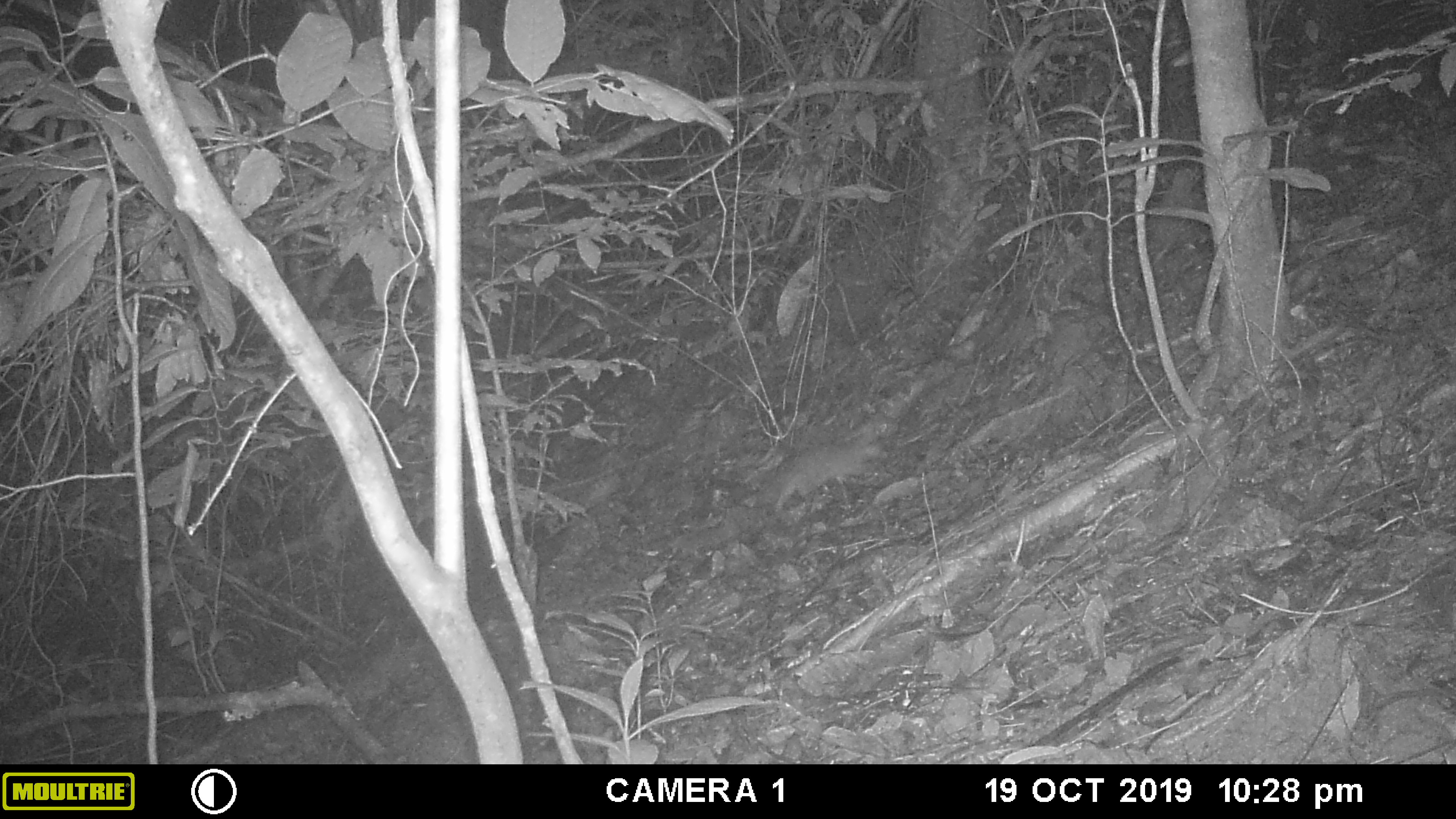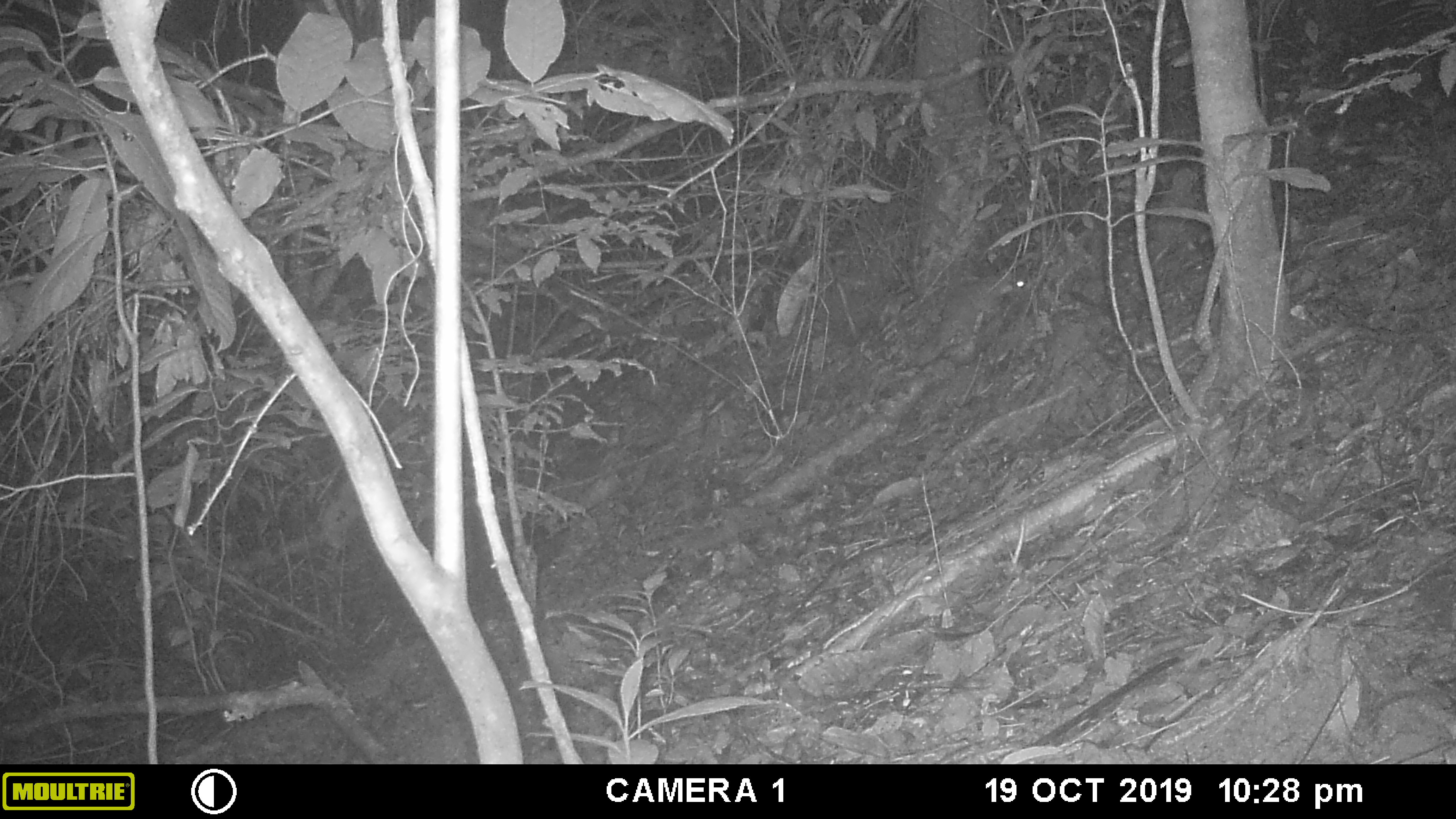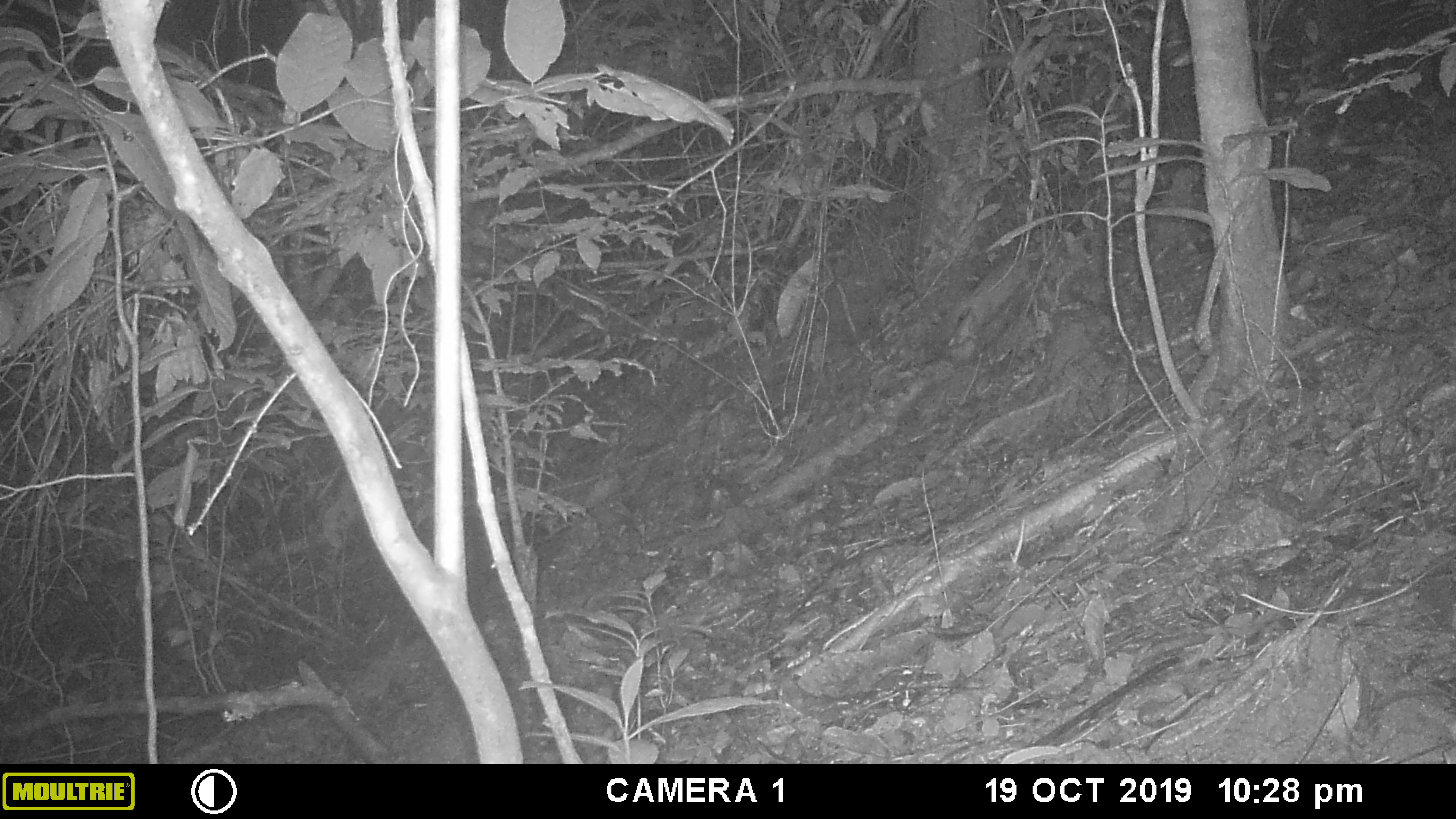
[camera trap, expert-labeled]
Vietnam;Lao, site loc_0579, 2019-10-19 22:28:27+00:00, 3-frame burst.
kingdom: Animalia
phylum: Chordata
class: Mammalia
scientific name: Mammalia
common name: mammal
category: unidentified small mammal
Unidentified small mammal (mammal) (Mammalia). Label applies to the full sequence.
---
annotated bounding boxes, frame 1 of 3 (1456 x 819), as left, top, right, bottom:
unidentified small mammal: 741, 432, 889, 512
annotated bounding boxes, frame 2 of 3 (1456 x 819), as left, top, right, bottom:
unidentified small mammal: 909, 267, 1024, 367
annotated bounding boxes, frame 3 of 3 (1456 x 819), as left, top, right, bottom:
unidentified small mammal: 939, 239, 1039, 352